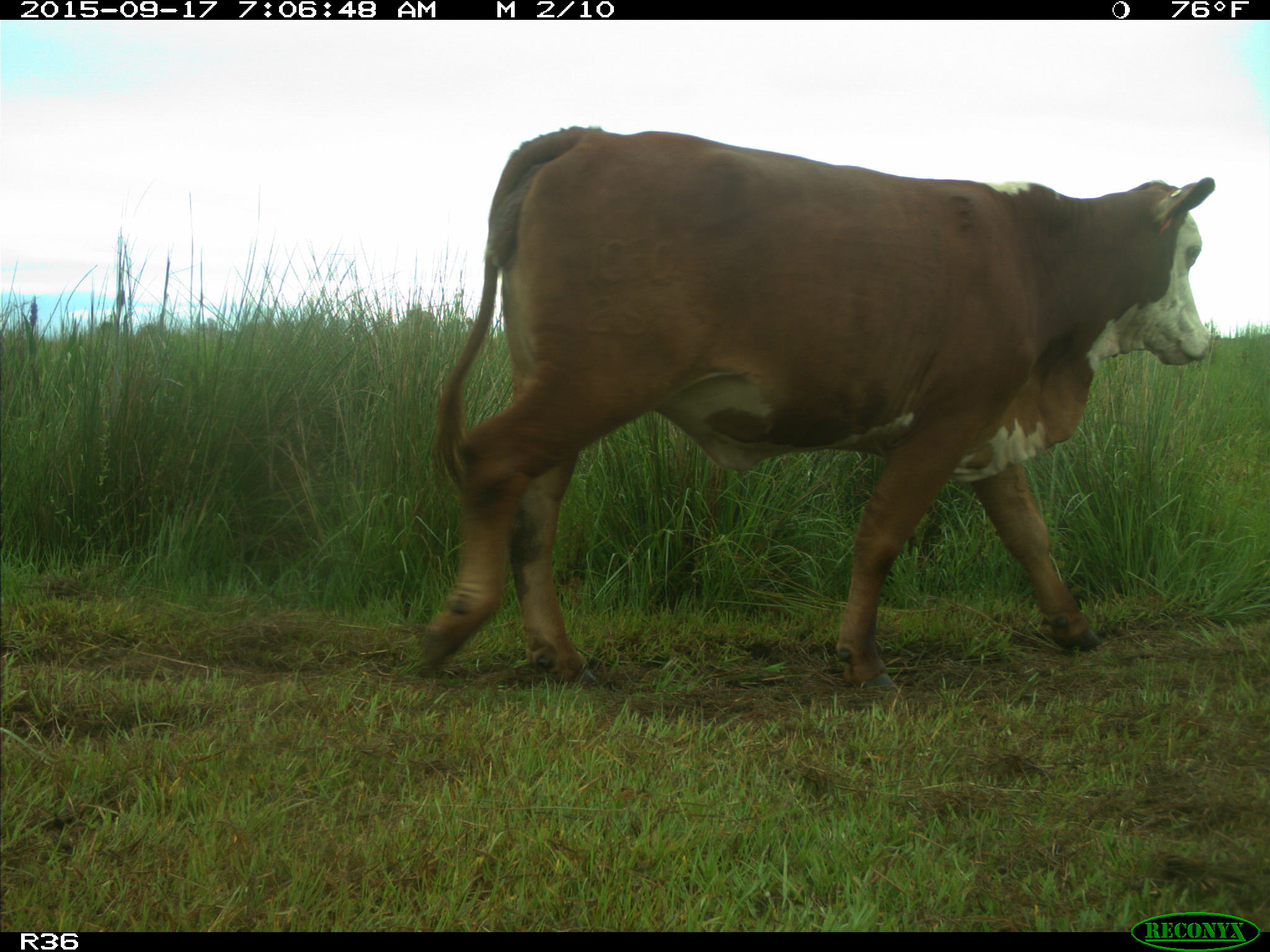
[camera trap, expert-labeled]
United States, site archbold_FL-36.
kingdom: Animalia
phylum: Chordata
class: Mammalia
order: Artiodactyla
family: Bovidae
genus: Bos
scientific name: Bos taurus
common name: domestic cow